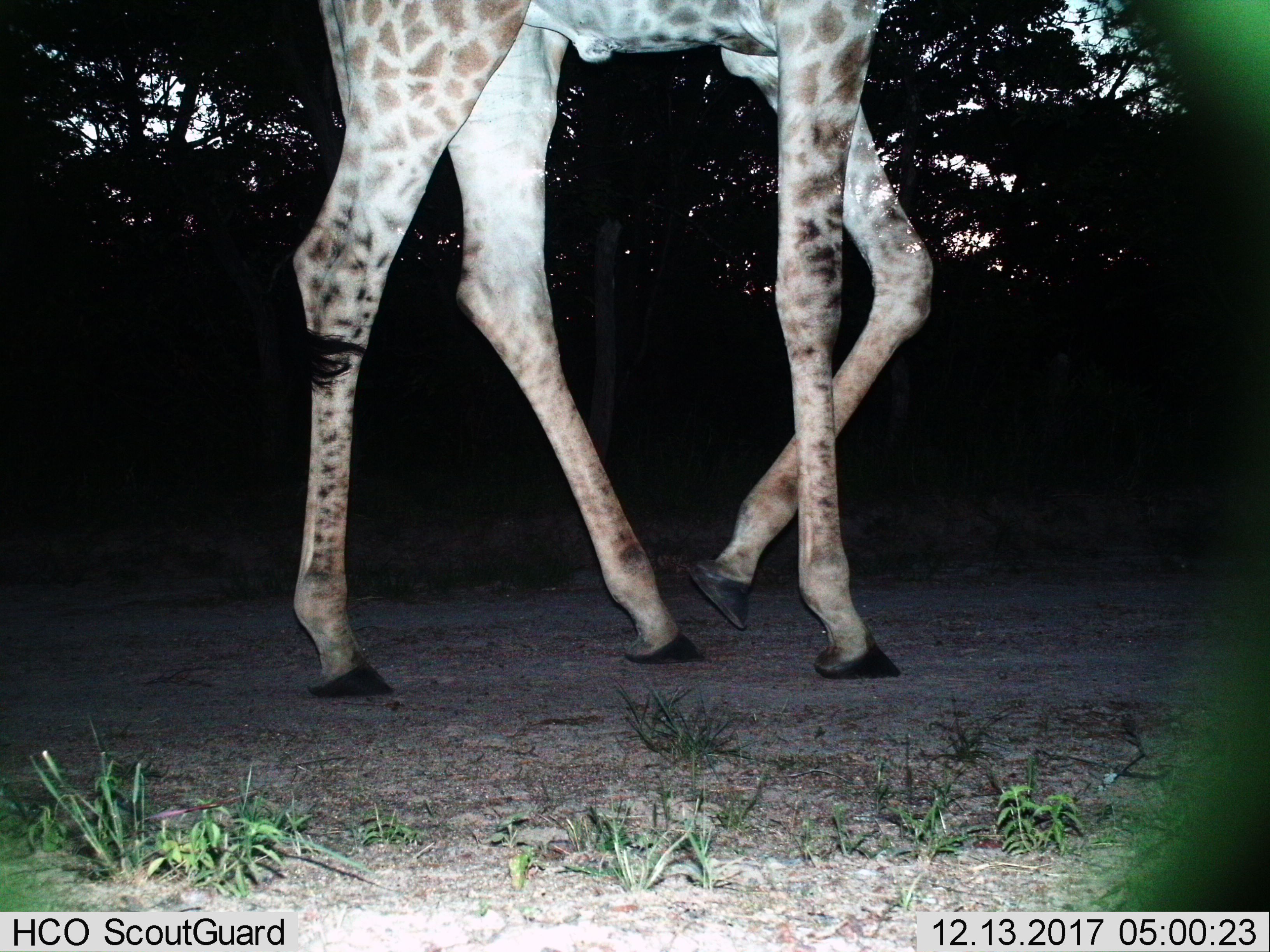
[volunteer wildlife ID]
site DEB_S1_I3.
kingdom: Animalia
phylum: Chordata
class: Mammalia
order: Artiodactyla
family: Giraffidae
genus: Giraffa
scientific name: Giraffa camelopardalis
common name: giraffe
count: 1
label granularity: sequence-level